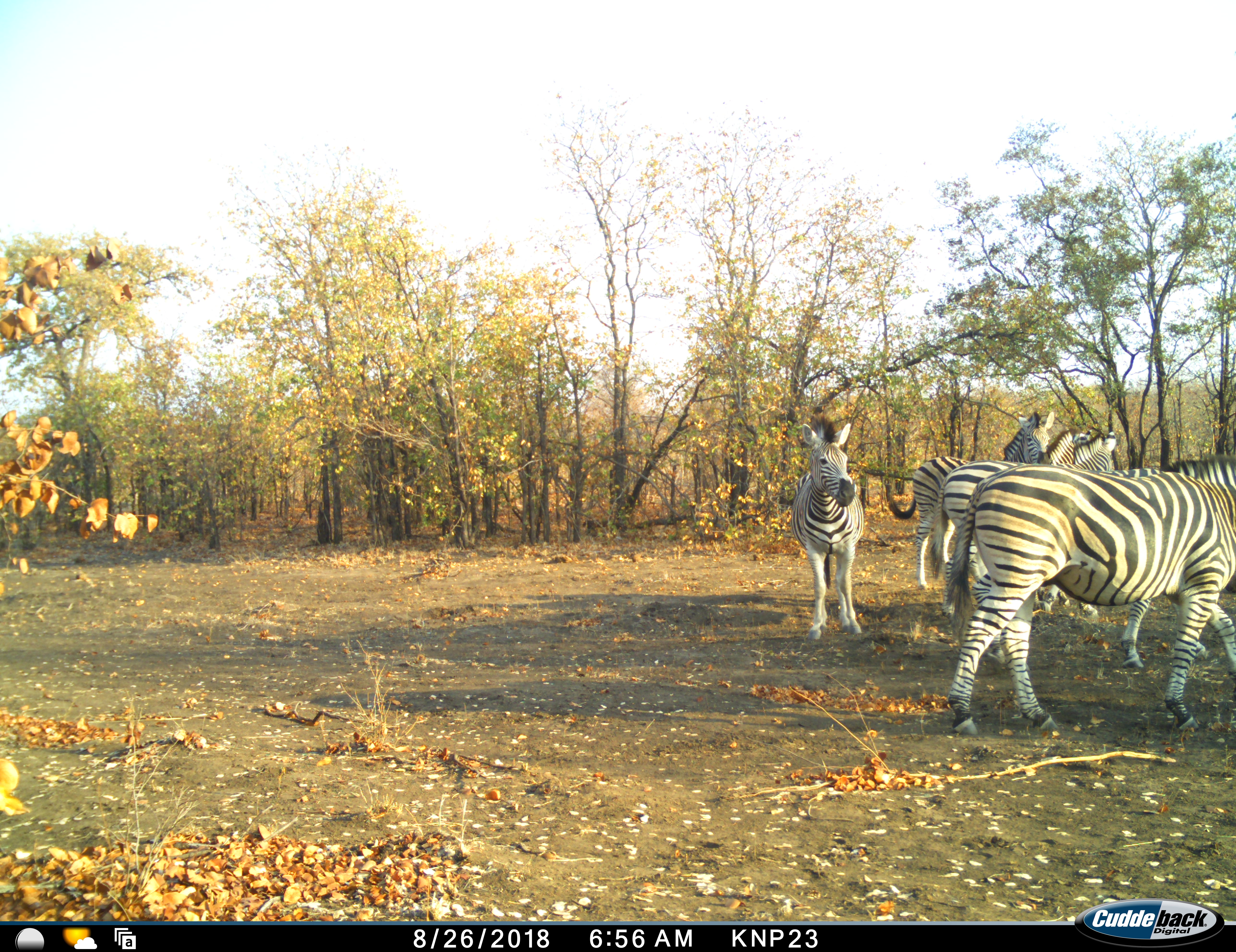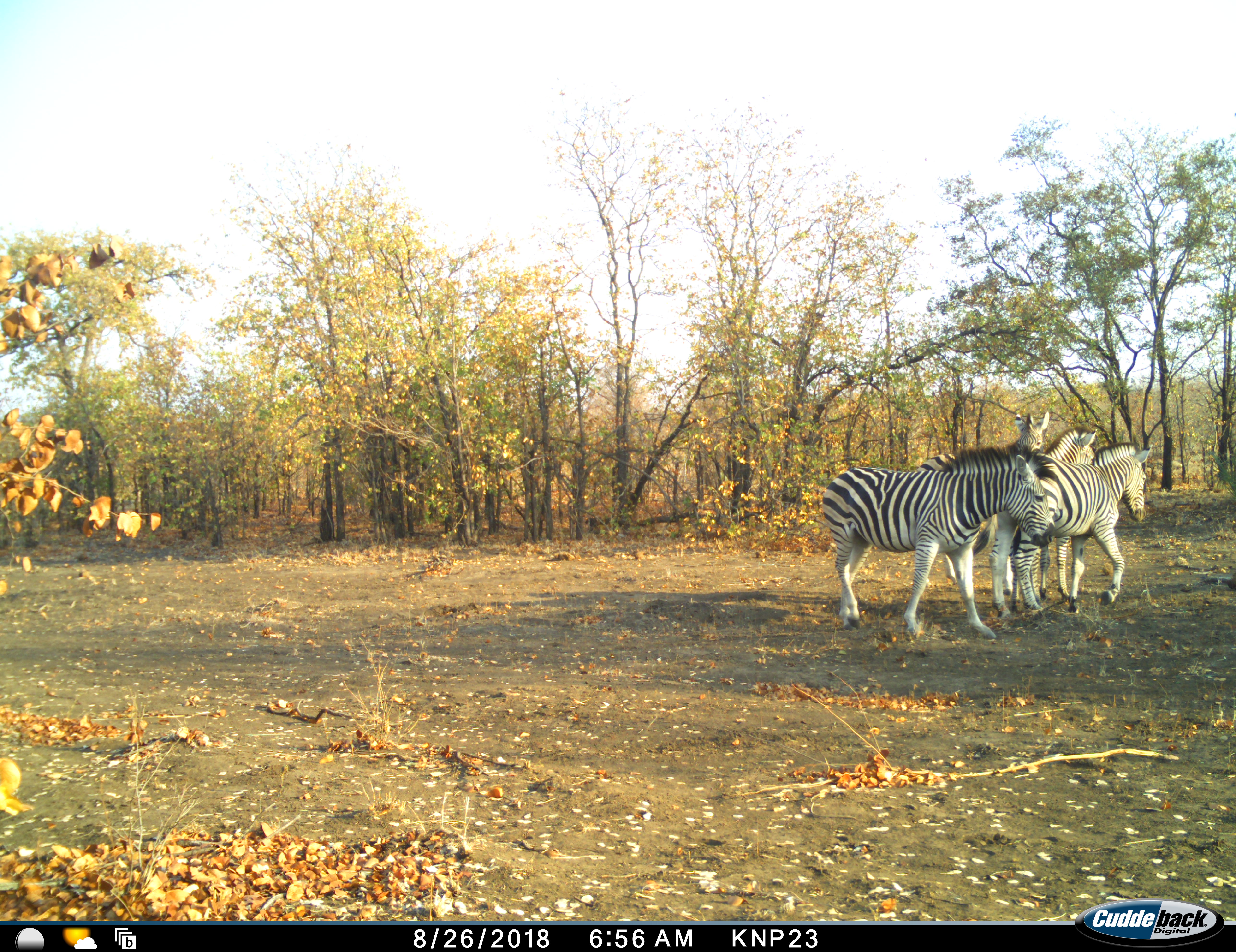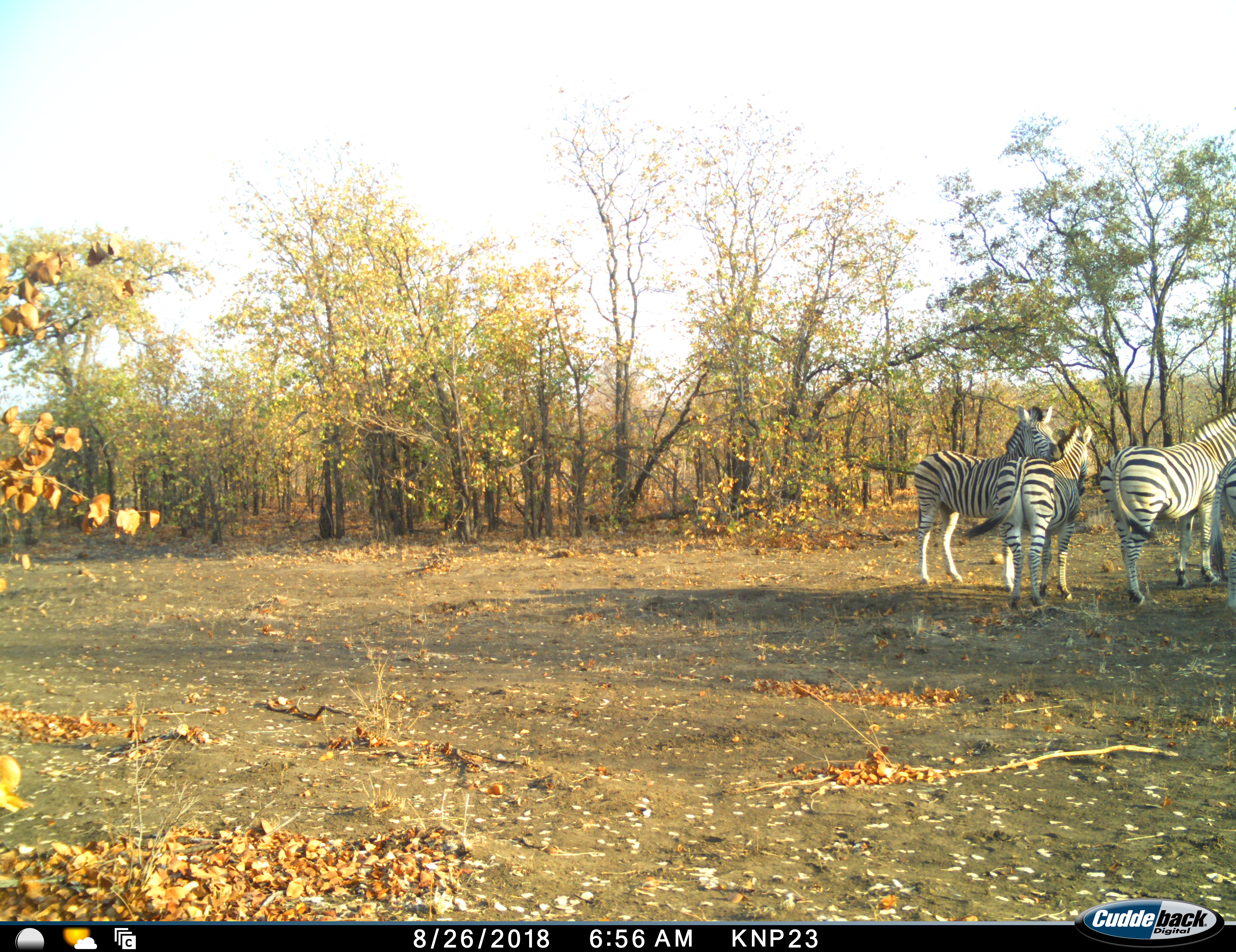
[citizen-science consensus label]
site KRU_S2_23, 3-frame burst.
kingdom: Animalia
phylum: Chordata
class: Mammalia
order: Perissodactyla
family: Equidae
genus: Equus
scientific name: Equus quagga burchellii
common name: burchell's zebra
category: zebraburchells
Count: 5.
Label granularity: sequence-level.